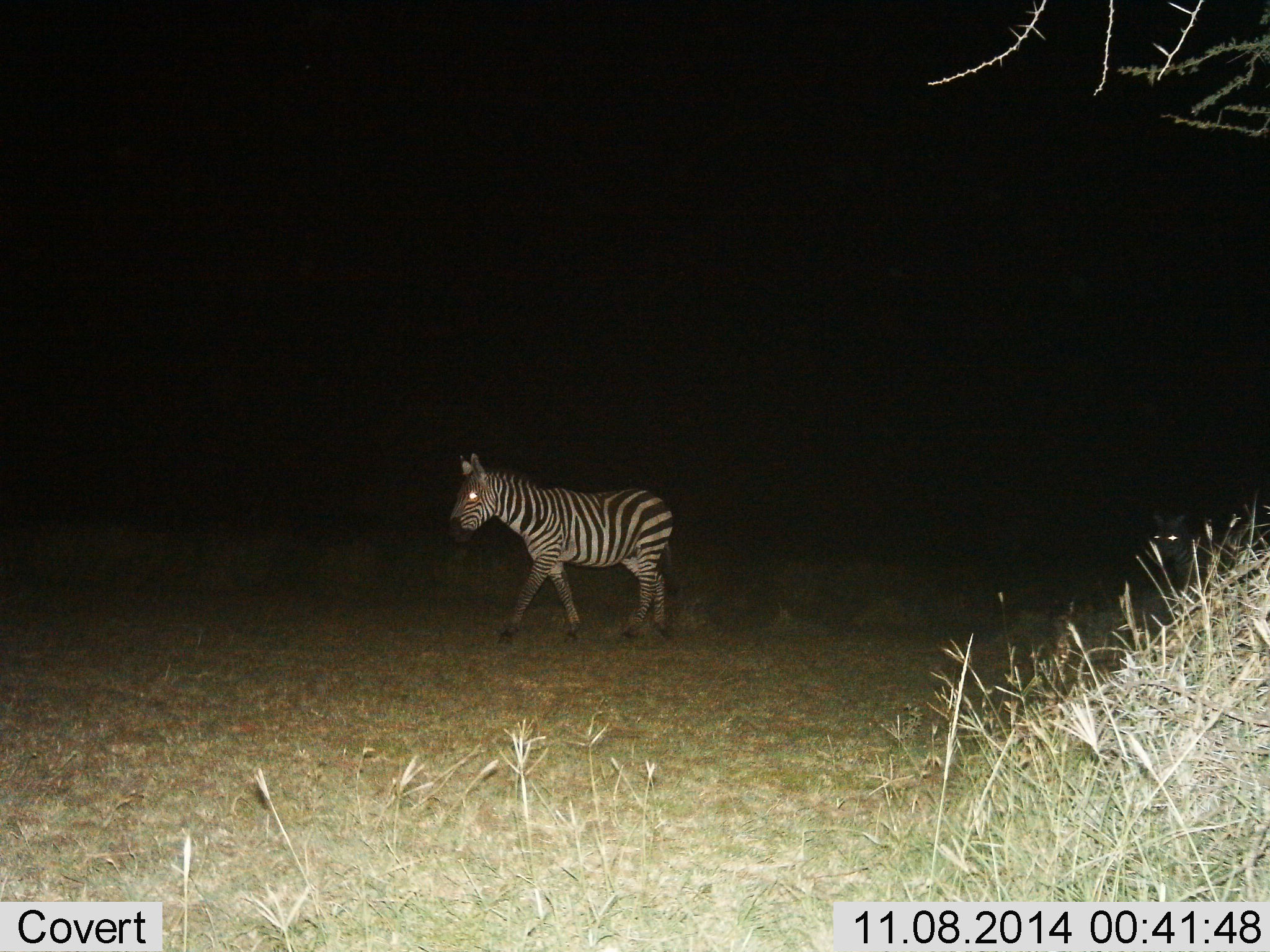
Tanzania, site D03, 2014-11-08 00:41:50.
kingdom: Animalia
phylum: Chordata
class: Mammalia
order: Perissodactyla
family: Equidae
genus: Equus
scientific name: Equus quagga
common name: plains zebra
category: zebra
Zebra (plains zebra) (Equus quagga), count 1. Behavior (volunteer vote fractions): standing 20%, resting 0%, moving 80%, interacting 0%. Young present (vote fraction): 10%. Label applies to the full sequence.